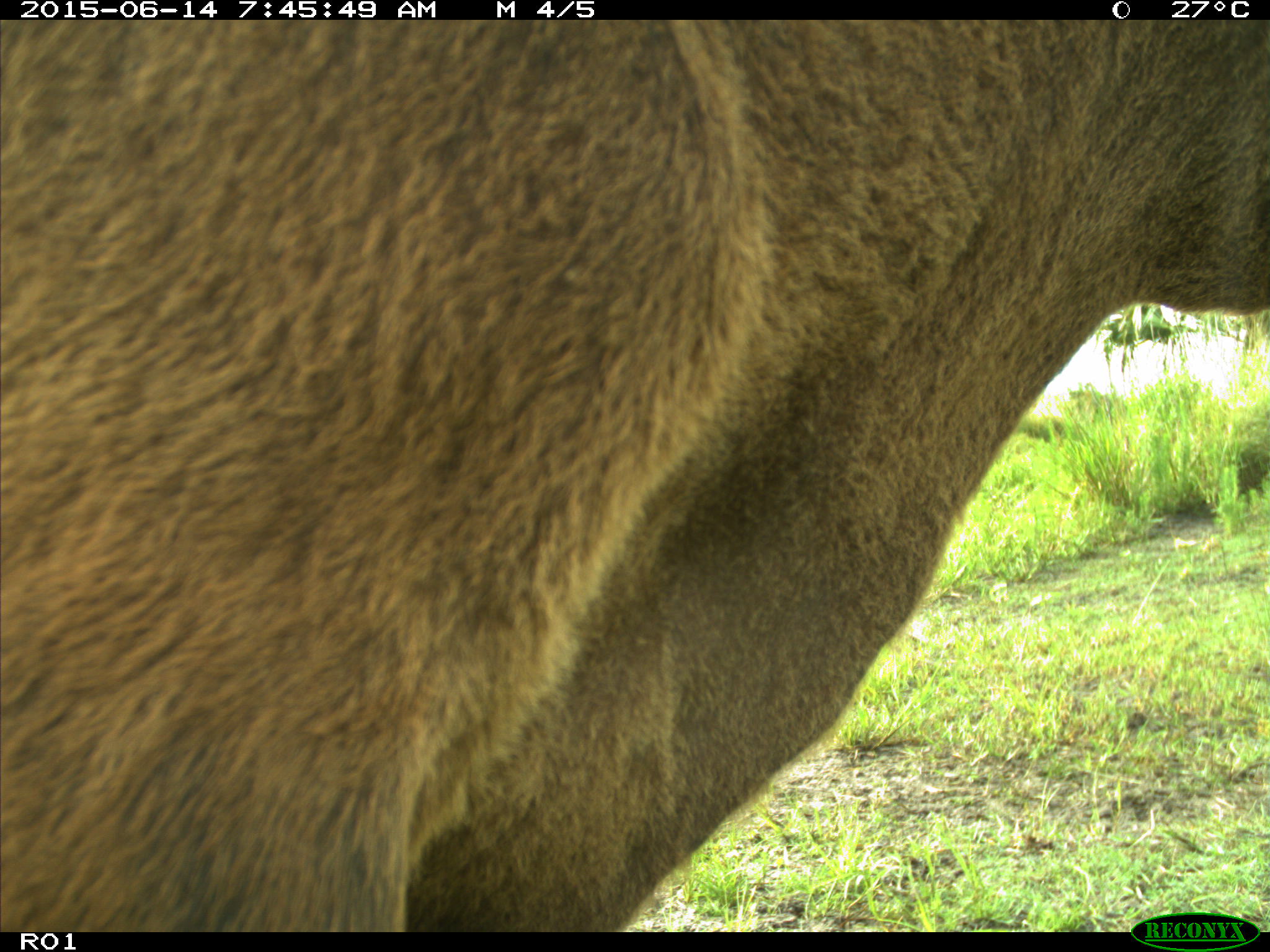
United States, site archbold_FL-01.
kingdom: Animalia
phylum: Chordata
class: Mammalia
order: Artiodactyla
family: Bovidae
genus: Bos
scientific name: Bos taurus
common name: domestic cow